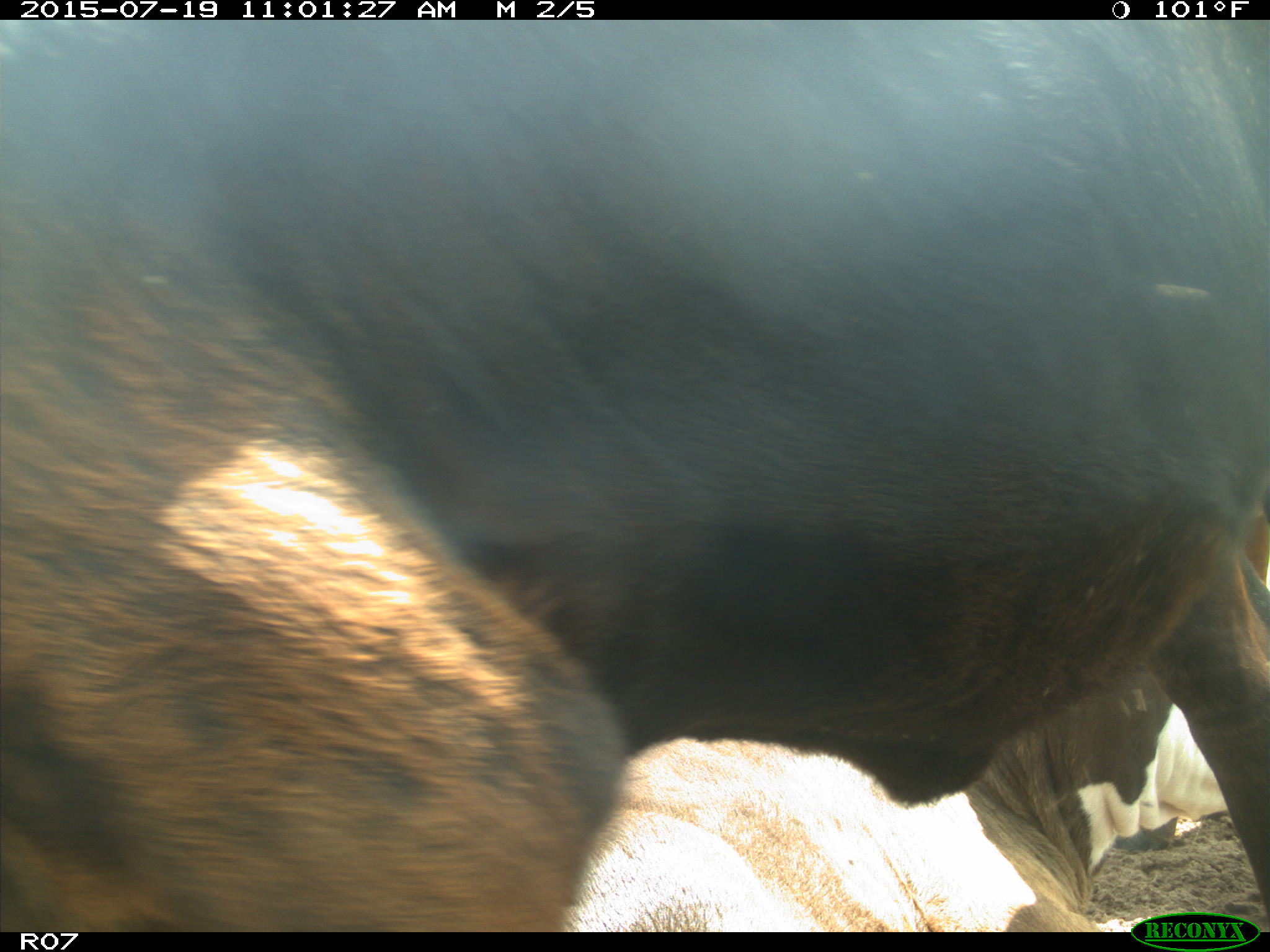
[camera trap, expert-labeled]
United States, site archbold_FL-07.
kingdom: Animalia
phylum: Chordata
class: Mammalia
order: Artiodactyla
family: Bovidae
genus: Bos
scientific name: Bos taurus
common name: domestic cow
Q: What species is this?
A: Bos taurus (domestic cow).